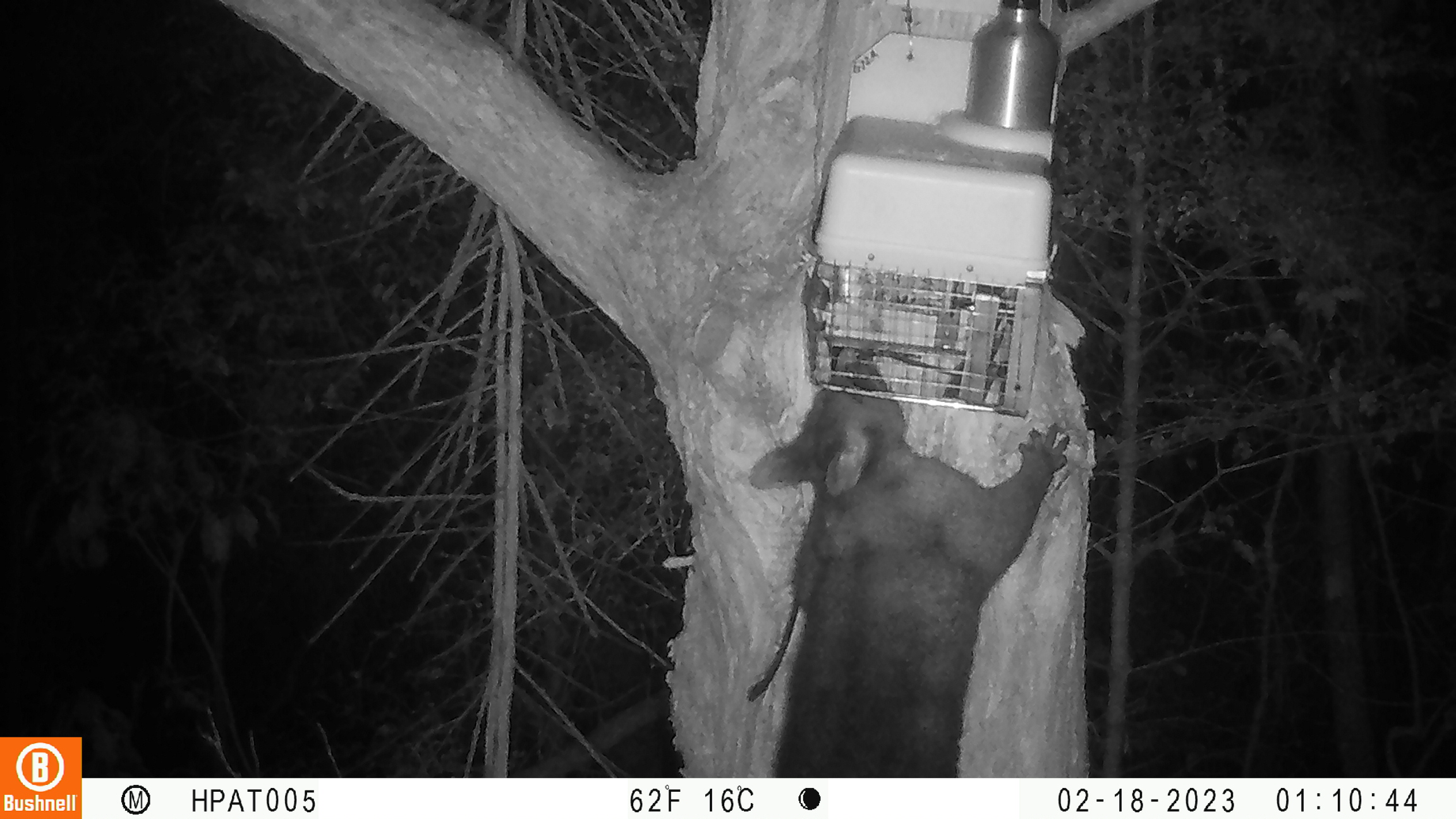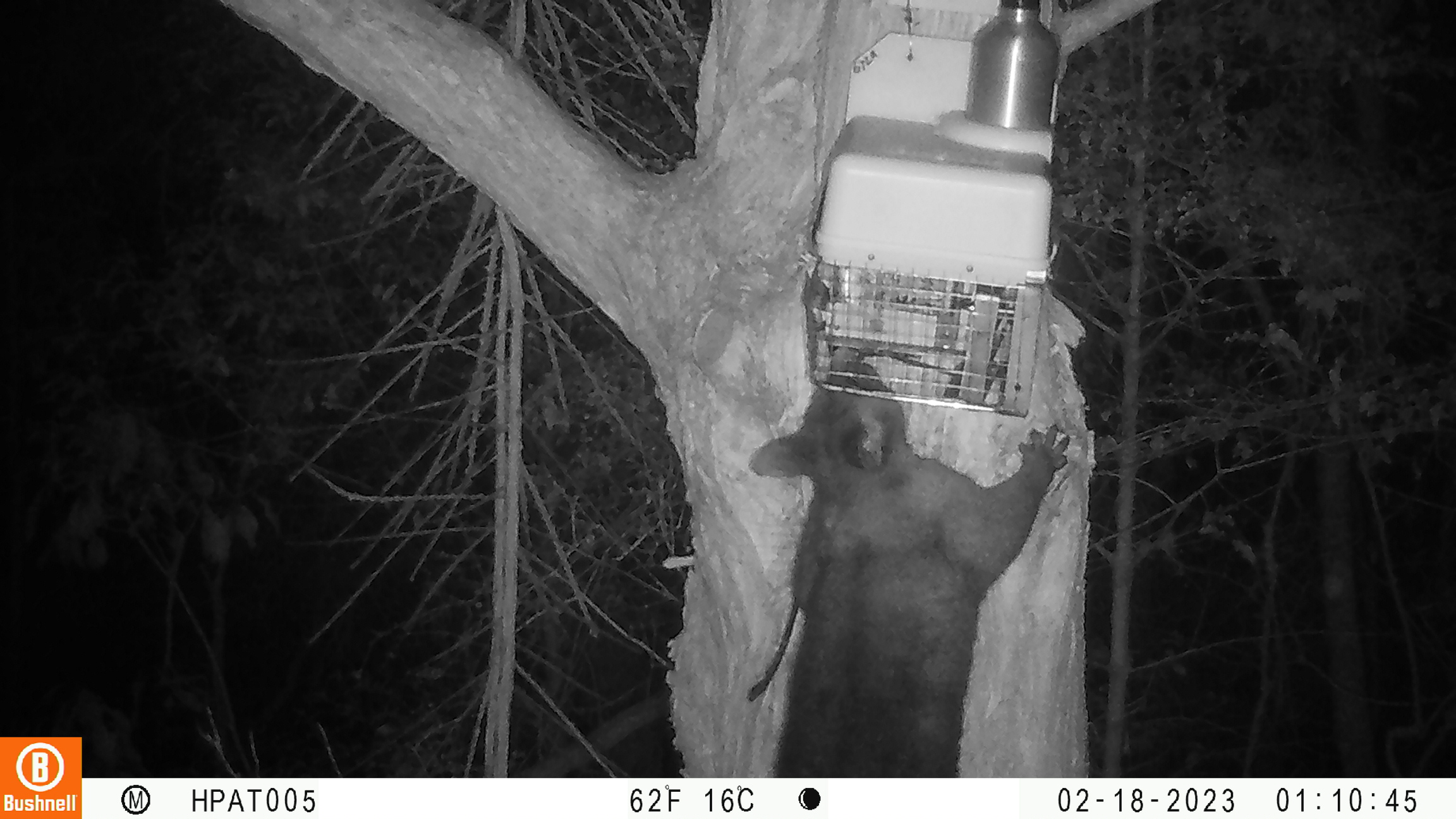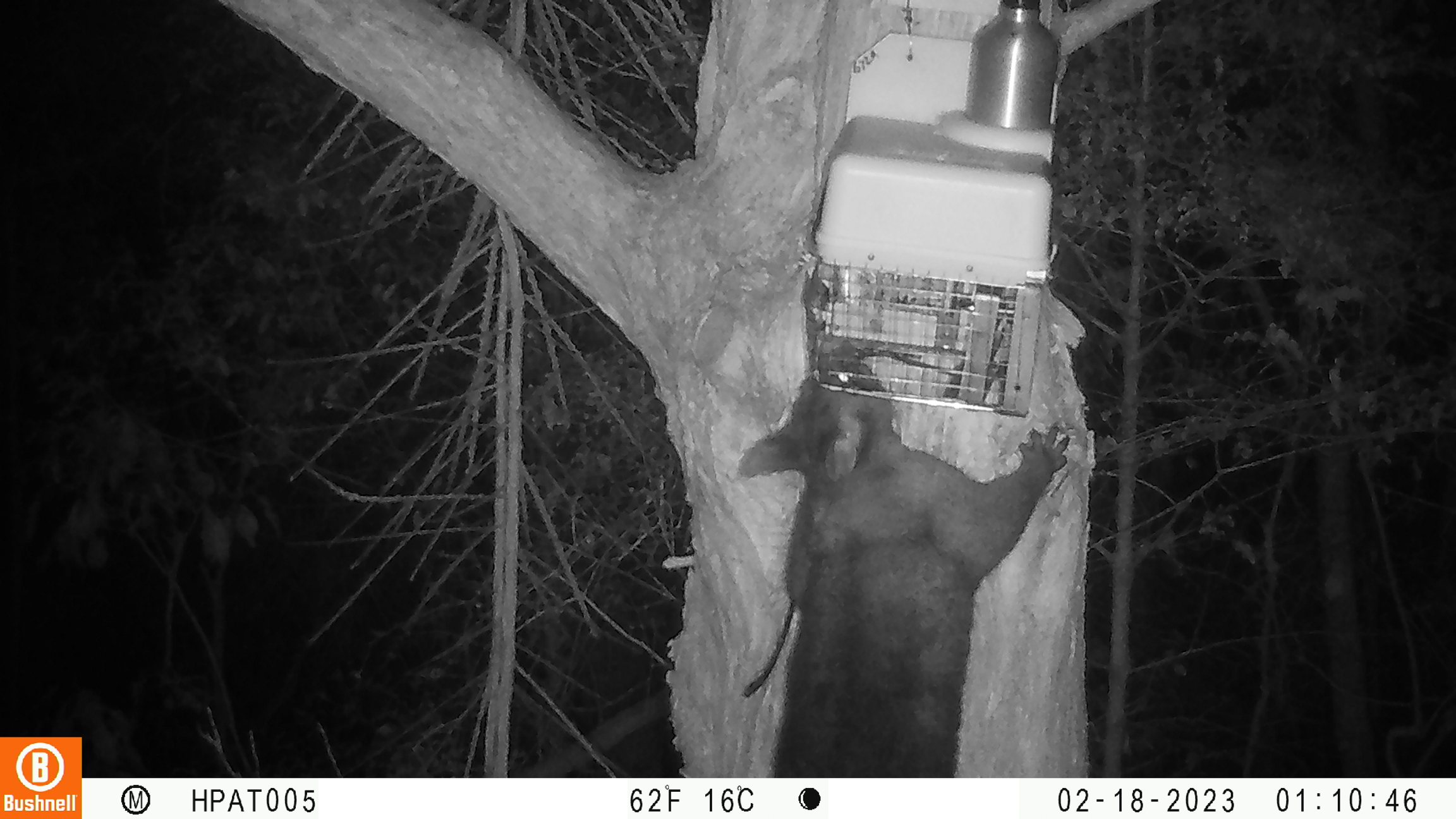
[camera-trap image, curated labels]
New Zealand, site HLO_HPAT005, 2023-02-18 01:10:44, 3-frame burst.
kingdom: Animalia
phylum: Chordata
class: Mammalia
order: Diprotodontia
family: Phalangeridae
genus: Trichosurus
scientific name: Trichosurus vulpecula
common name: common brushtail possum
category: possum